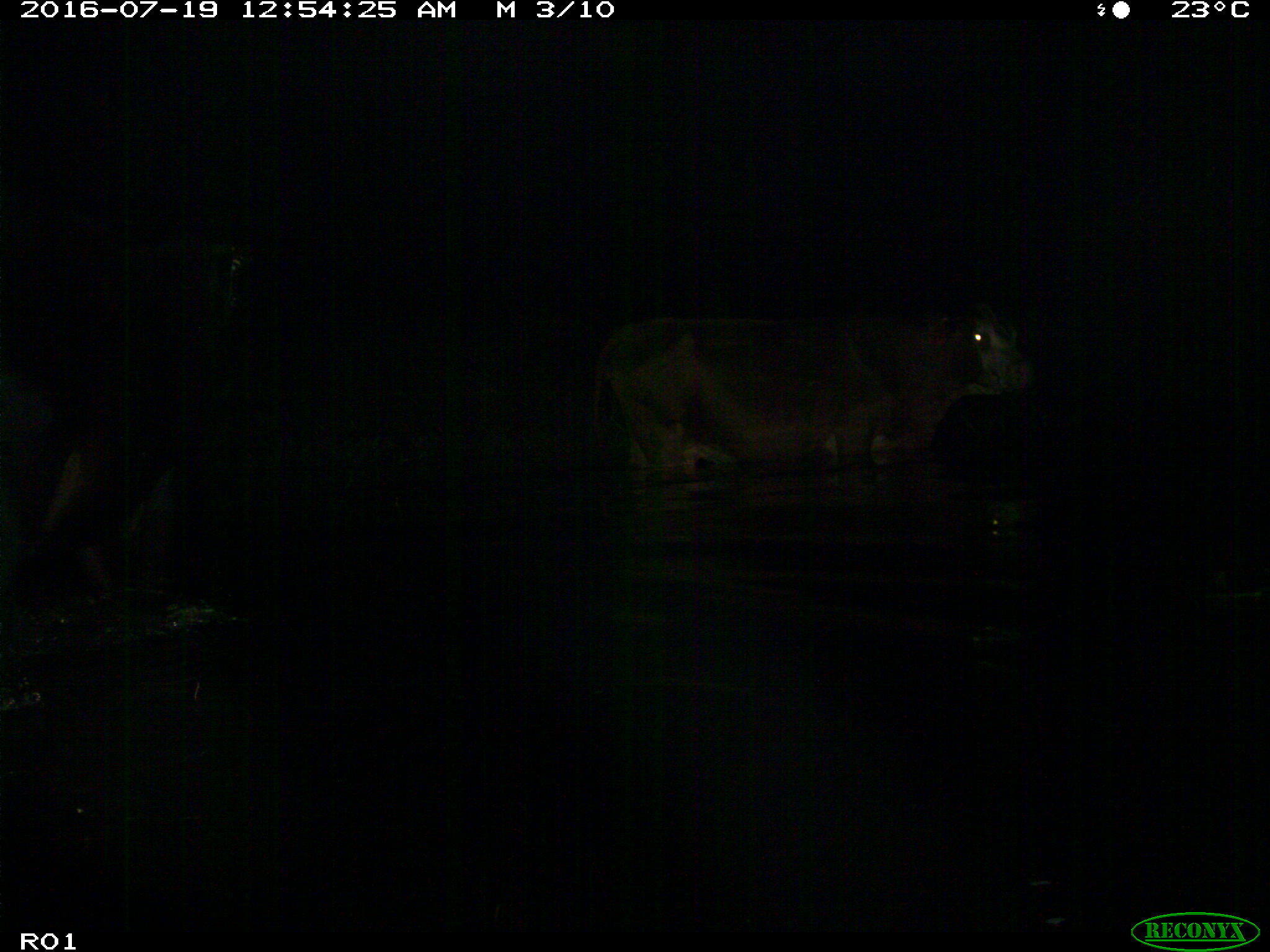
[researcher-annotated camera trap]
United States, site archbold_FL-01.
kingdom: Animalia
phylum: Chordata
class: Mammalia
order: Artiodactyla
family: Bovidae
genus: Bos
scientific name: Bos taurus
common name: domestic cow